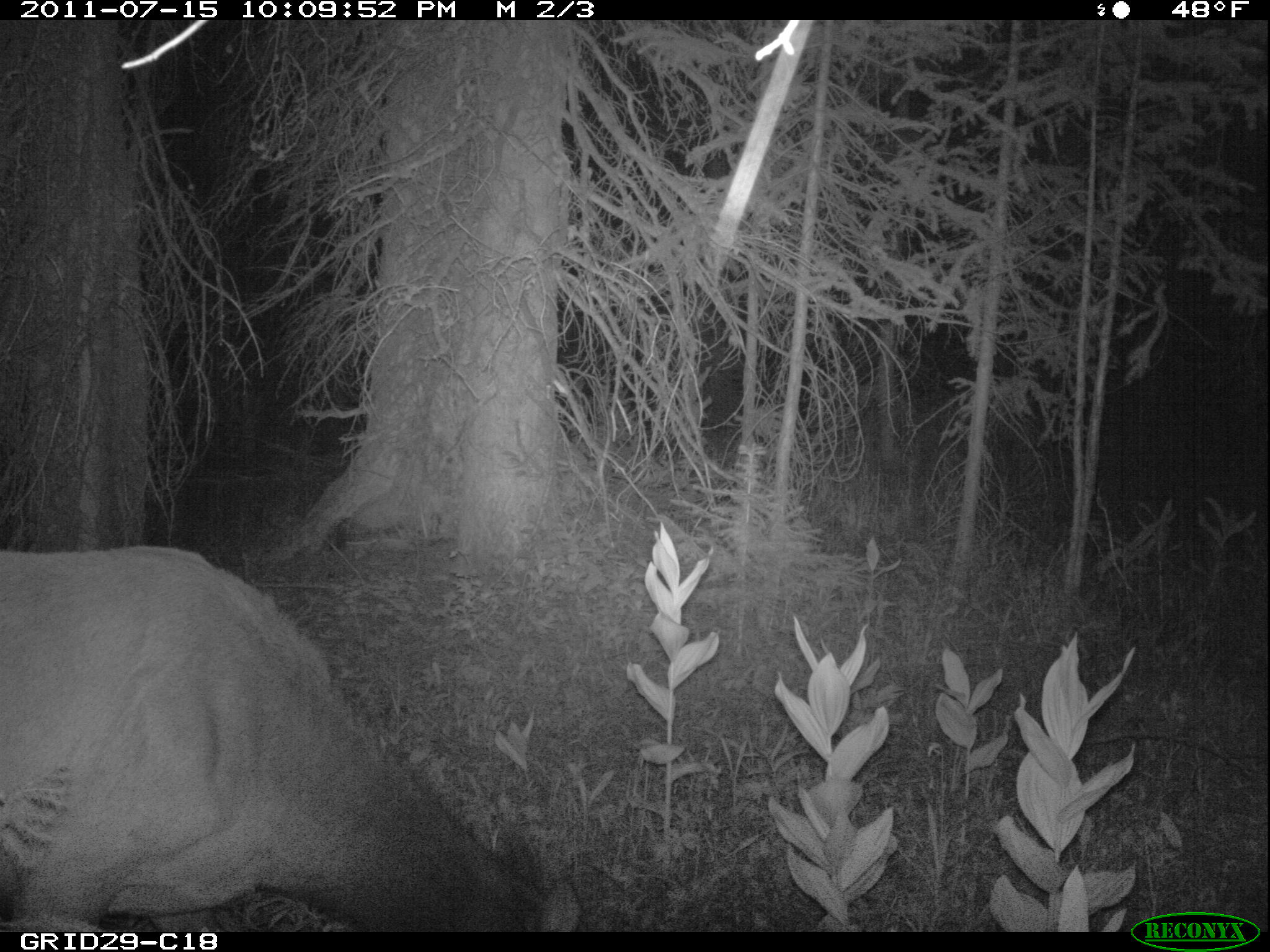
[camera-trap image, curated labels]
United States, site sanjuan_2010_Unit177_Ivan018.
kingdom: Animalia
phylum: Chordata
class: Mammalia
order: Artiodactyla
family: Cervidae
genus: Cervus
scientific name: Cervus elaphus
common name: red deer